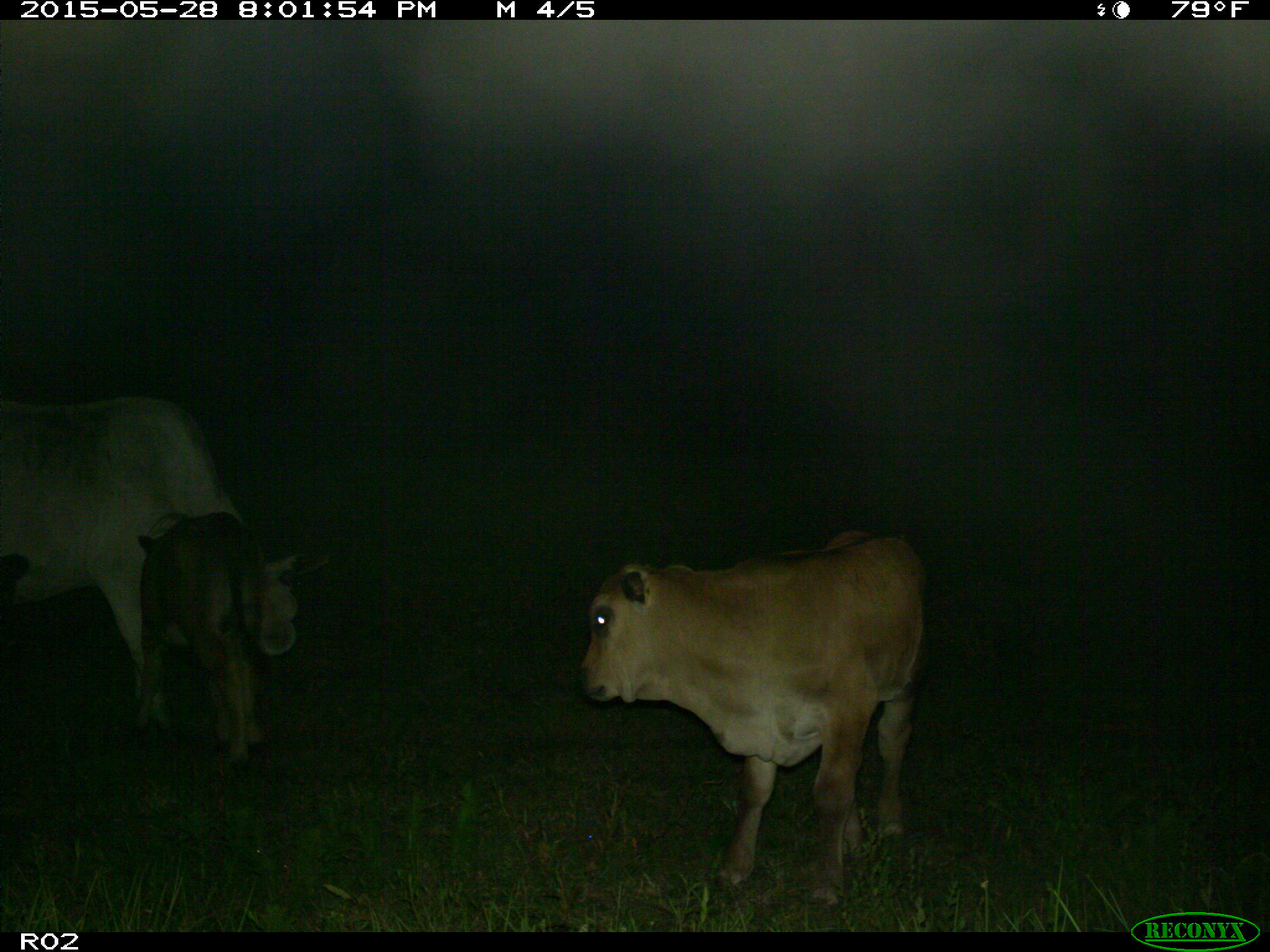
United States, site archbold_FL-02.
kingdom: Animalia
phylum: Chordata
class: Mammalia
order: Artiodactyla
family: Bovidae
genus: Bos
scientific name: Bos taurus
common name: domestic cow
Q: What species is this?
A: Bos taurus (domestic cow).